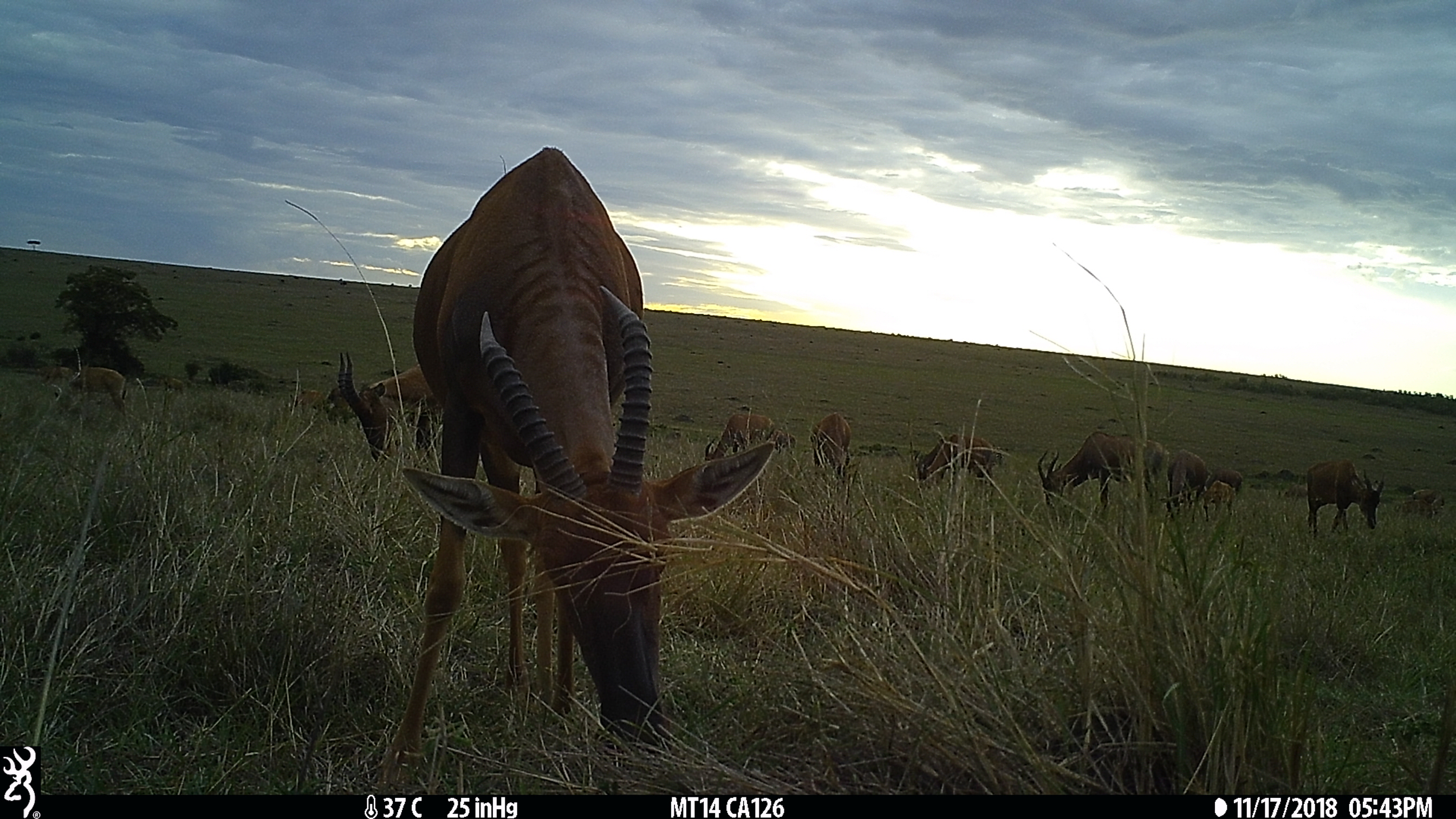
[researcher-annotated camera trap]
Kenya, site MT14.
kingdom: Animalia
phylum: Chordata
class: Mammalia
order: Artiodactyla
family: Bovidae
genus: Damaliscus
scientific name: Damaliscus lunatus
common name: topi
Topi (Damaliscus lunatus).